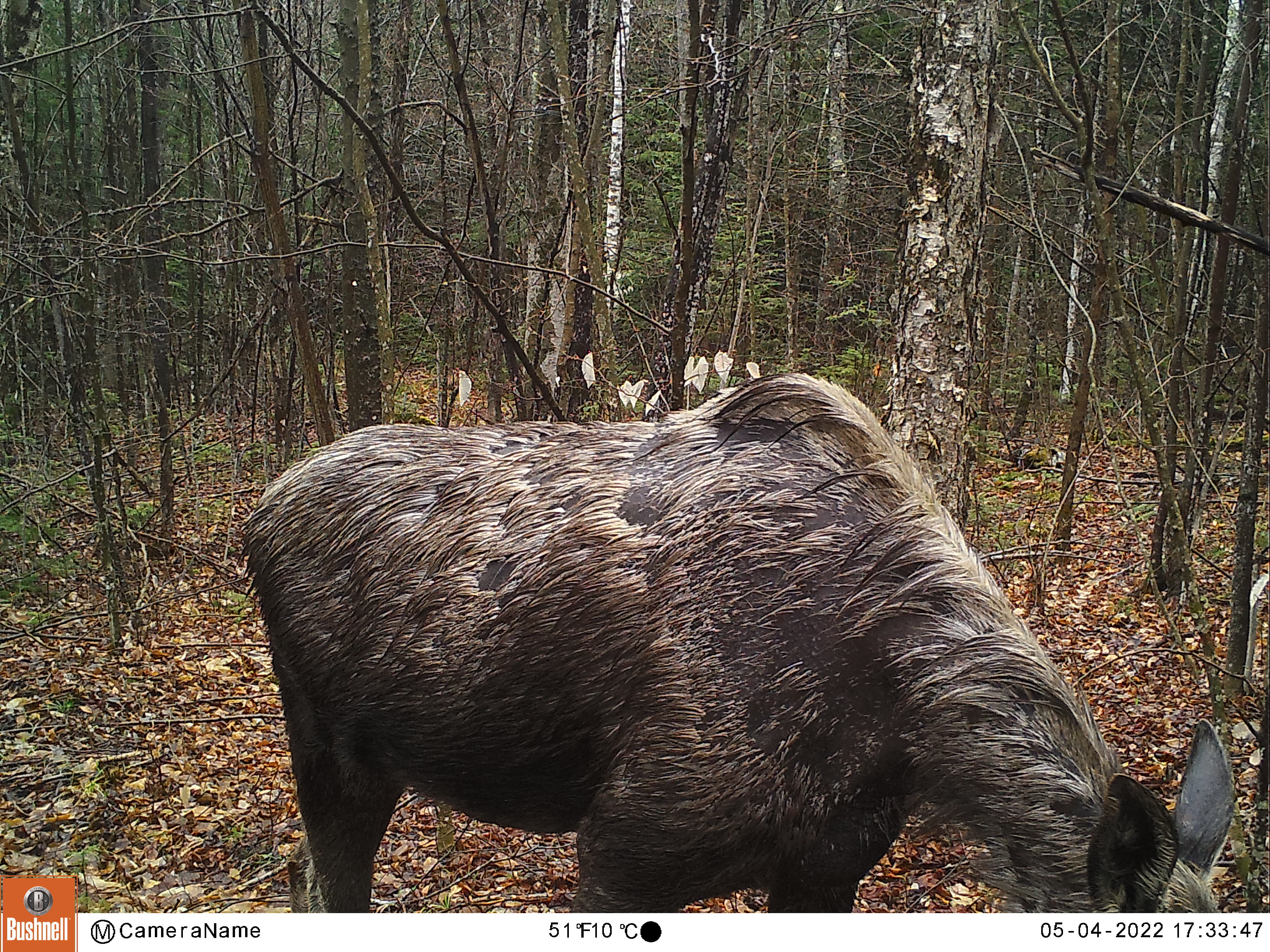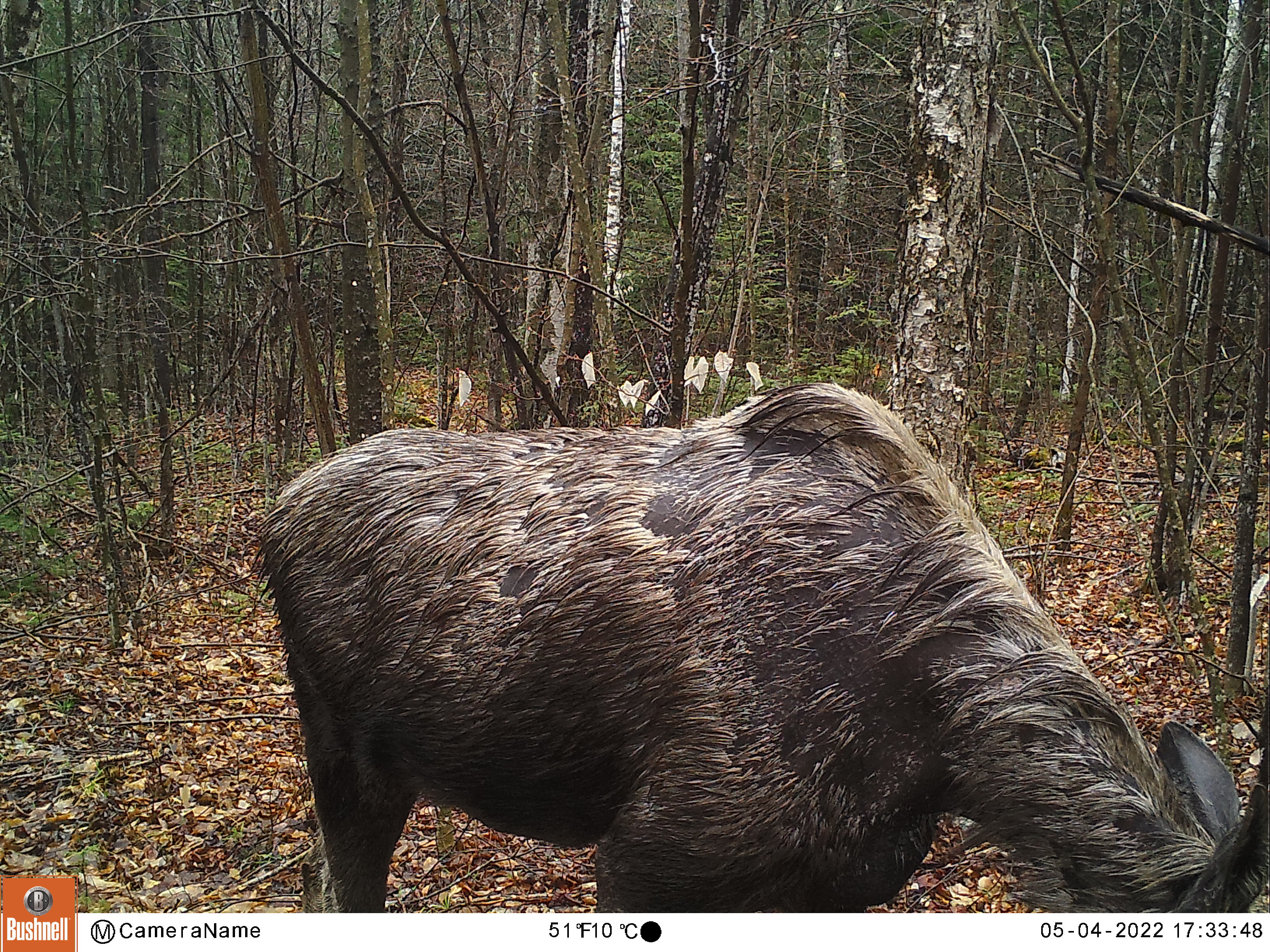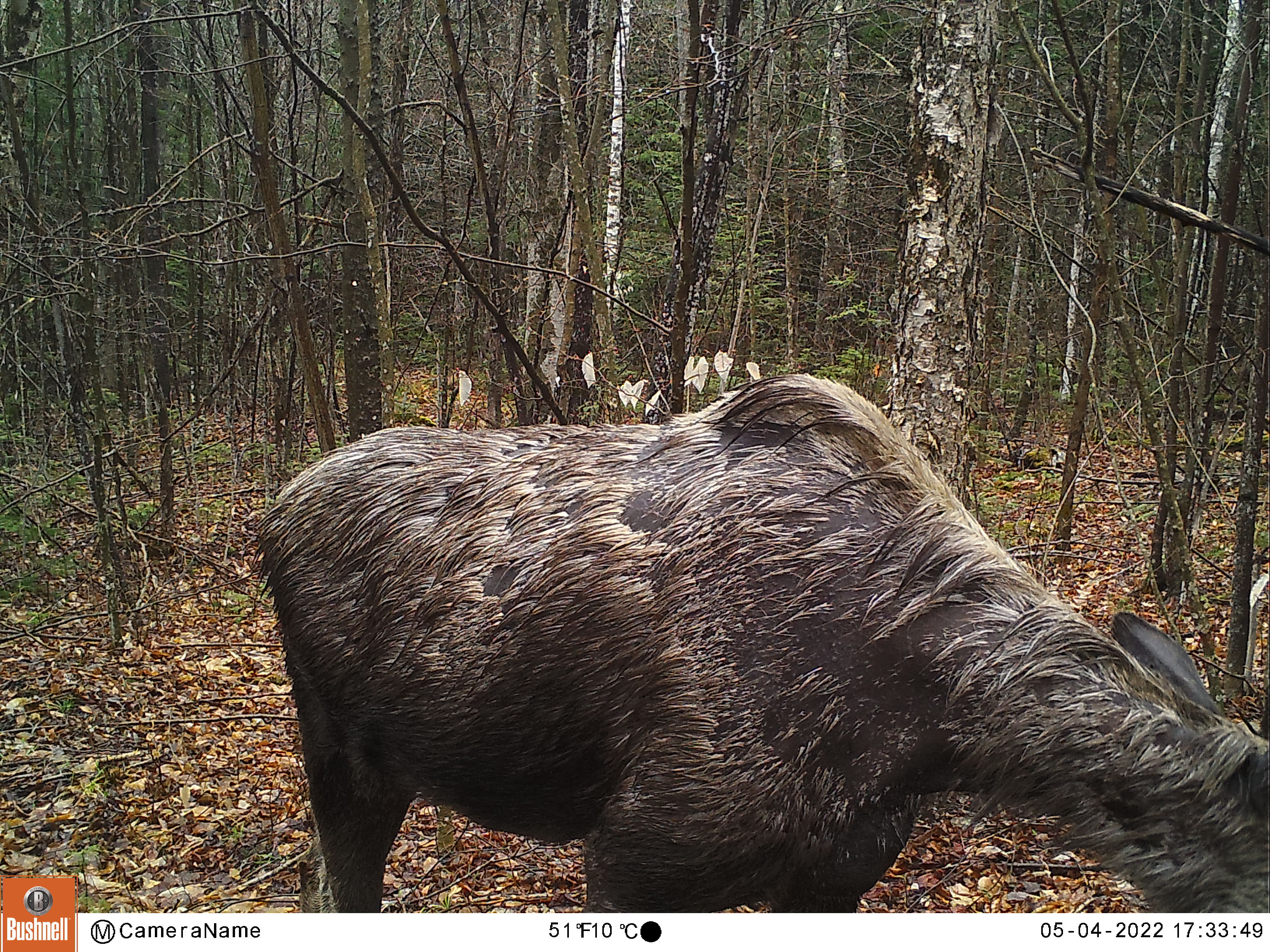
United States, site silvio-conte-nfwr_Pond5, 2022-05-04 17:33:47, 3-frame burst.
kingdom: Animalia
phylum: Chordata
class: Mammalia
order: Artiodactyla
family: Cervidae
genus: Alces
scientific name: Alces alces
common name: moose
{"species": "moose (Alces alces)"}